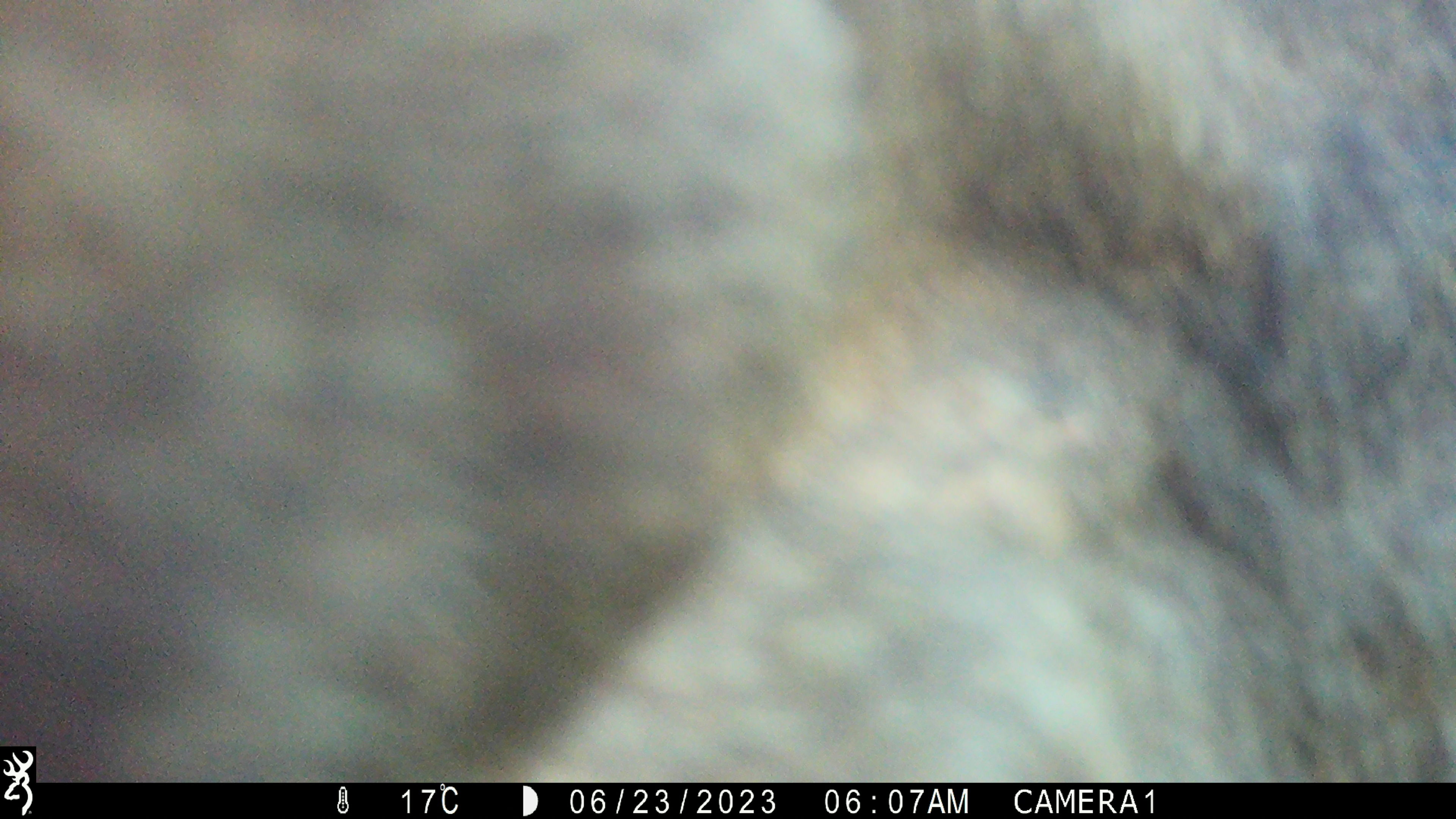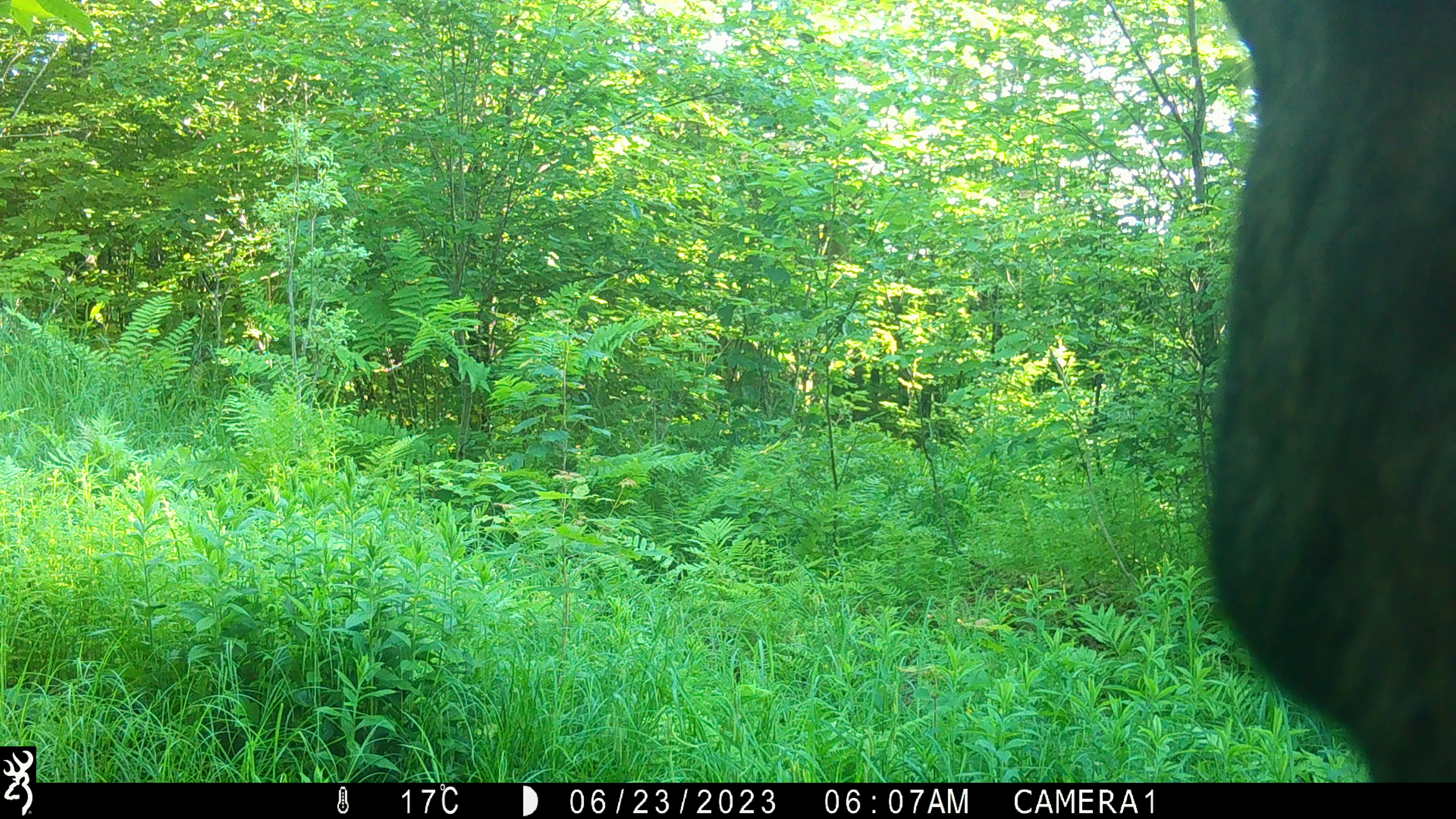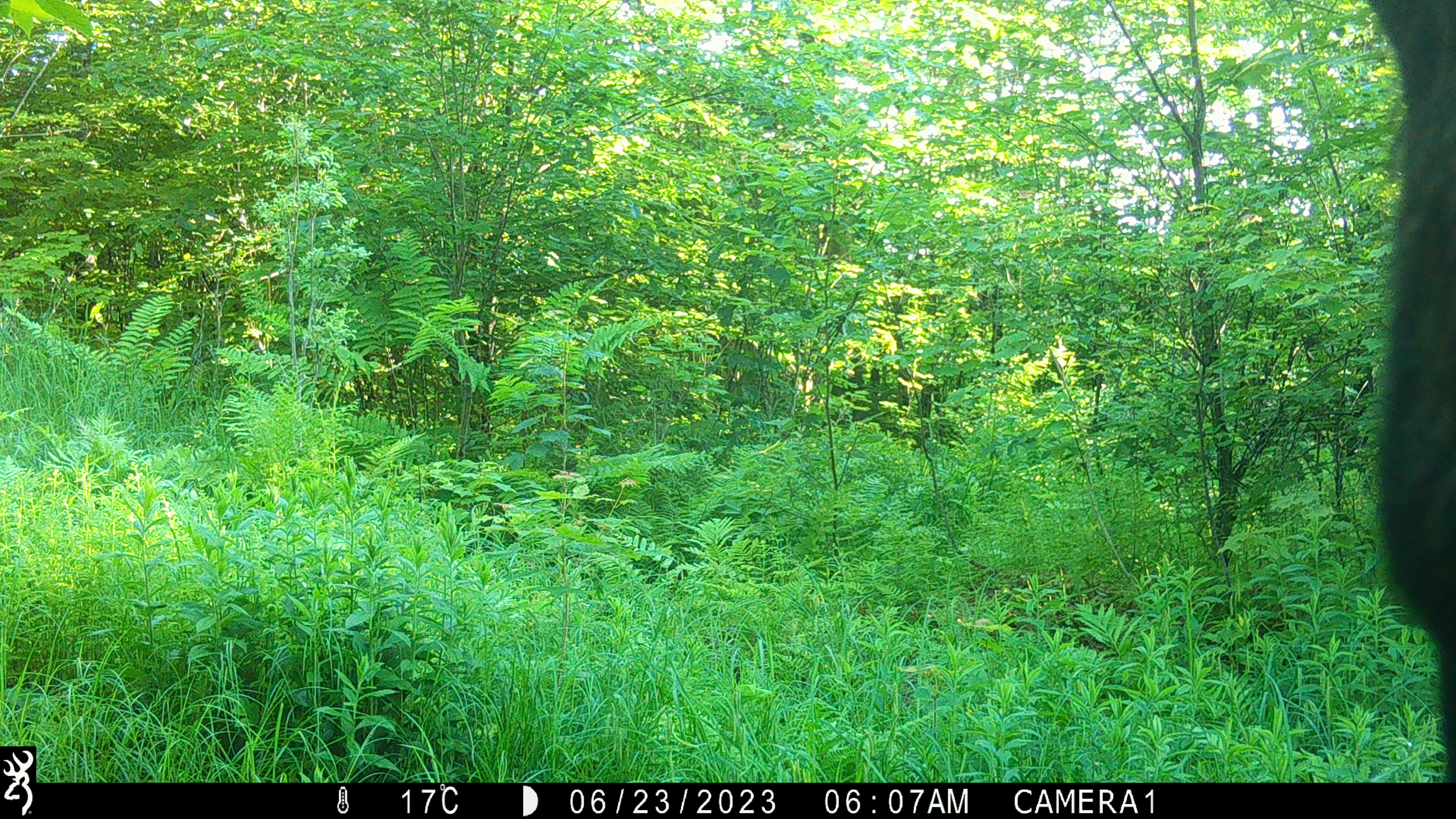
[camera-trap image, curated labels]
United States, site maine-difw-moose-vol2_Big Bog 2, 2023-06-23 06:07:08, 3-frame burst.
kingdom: Animalia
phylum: Chordata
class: Mammalia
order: Artiodactyla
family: Cervidae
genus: Alces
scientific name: Alces alces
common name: moose